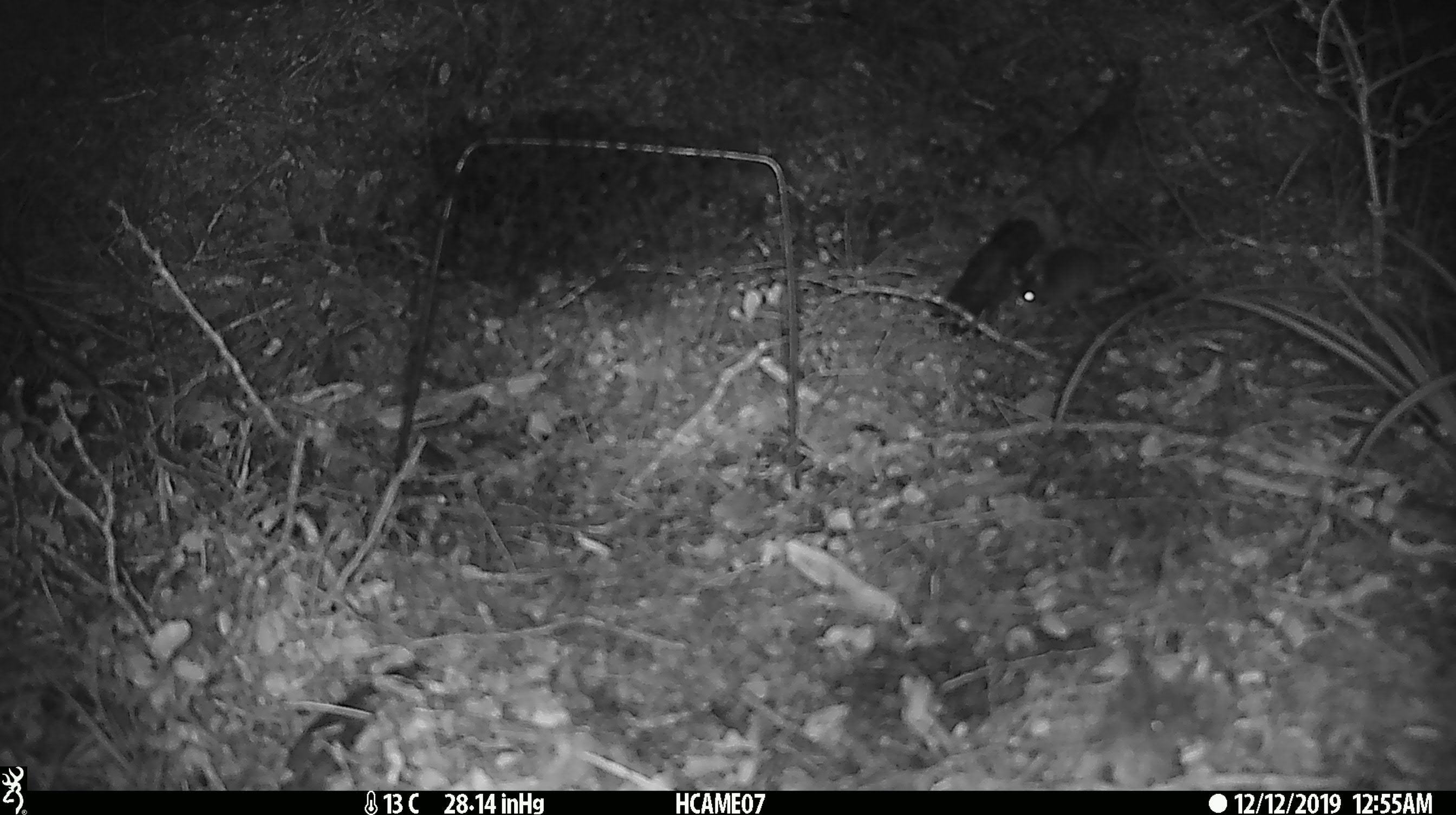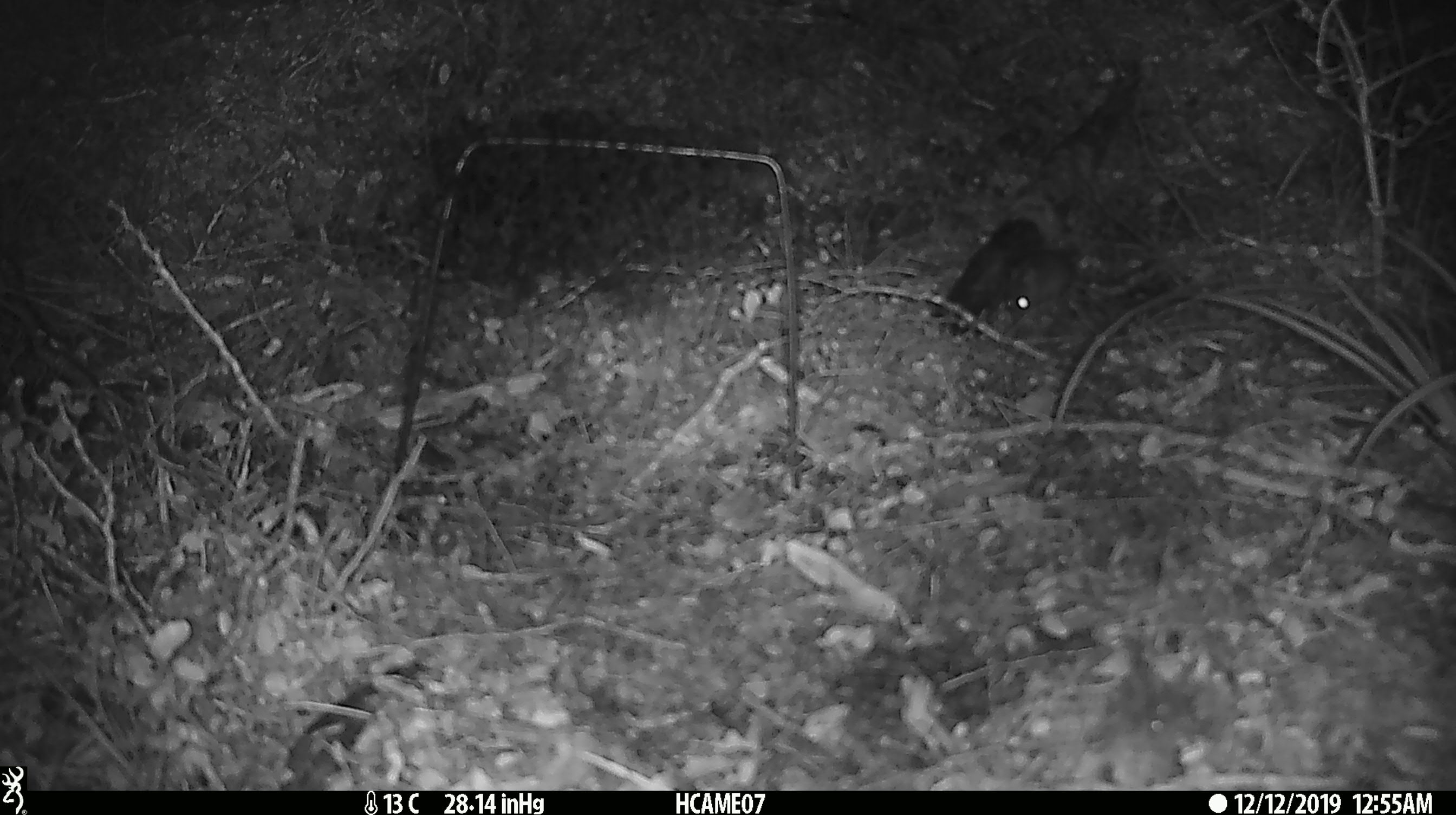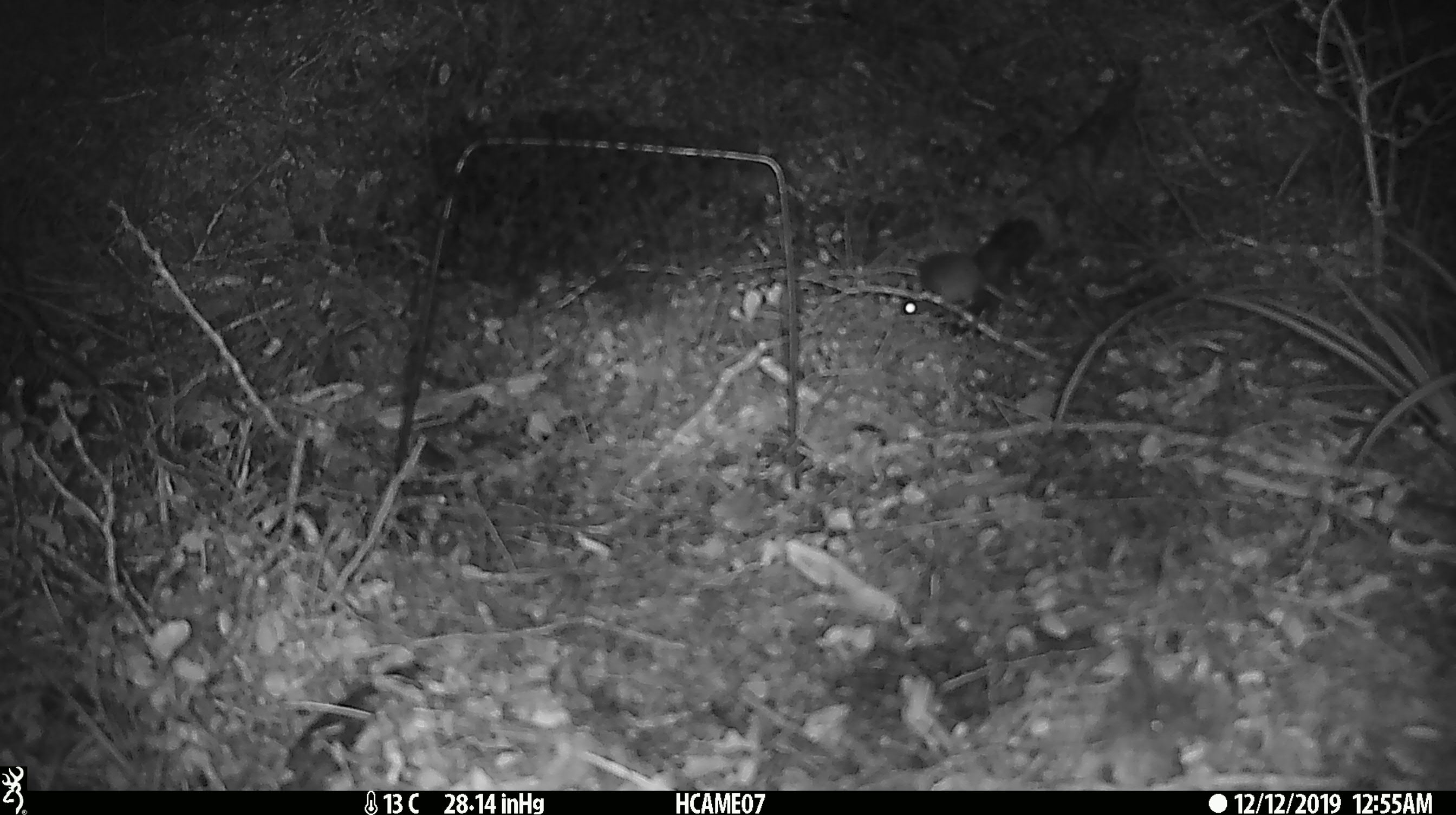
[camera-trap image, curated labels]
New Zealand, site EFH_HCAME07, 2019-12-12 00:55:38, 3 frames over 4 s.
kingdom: Animalia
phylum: Chordata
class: Mammalia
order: Rodentia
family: Muridae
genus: Mus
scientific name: Mus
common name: mouse